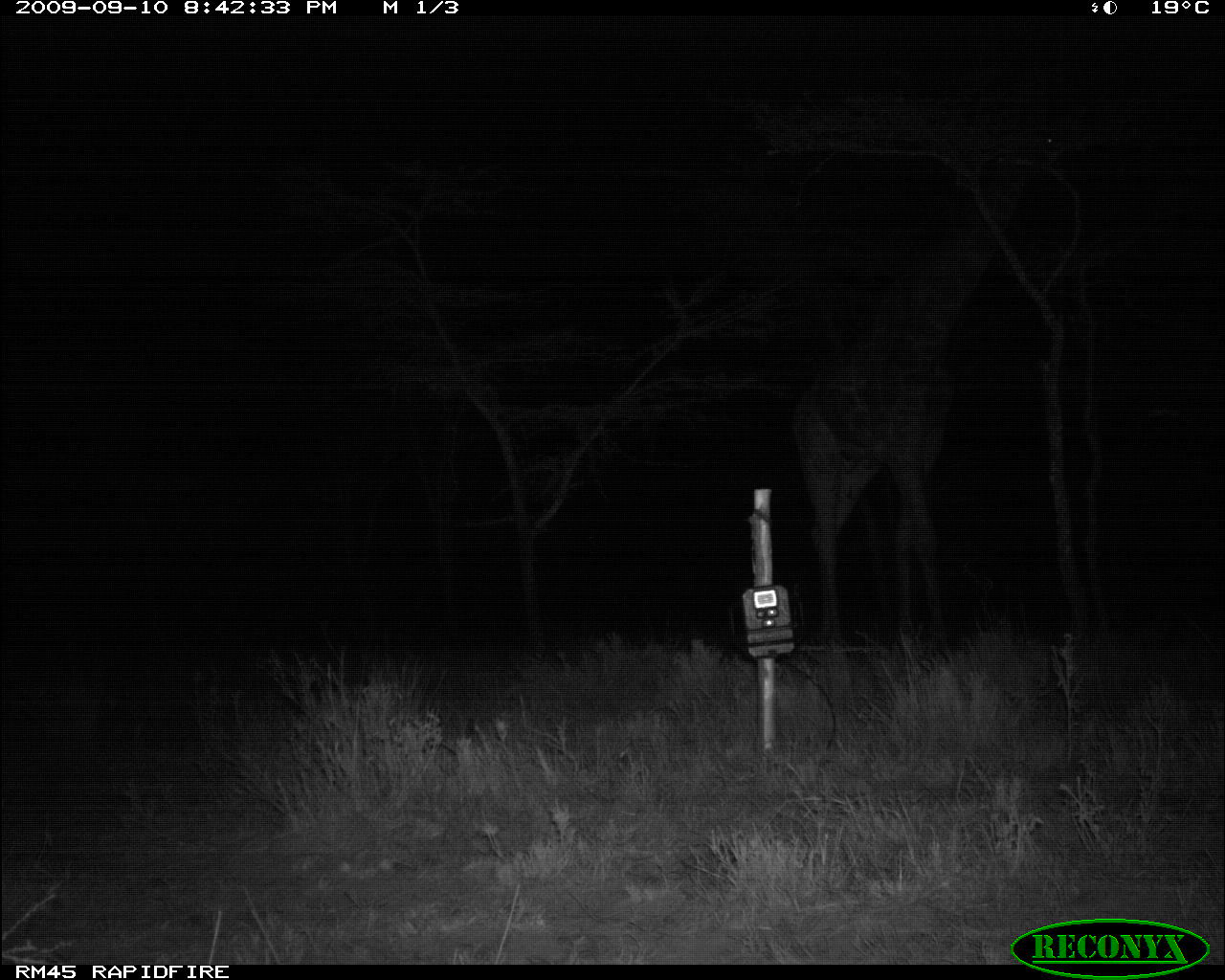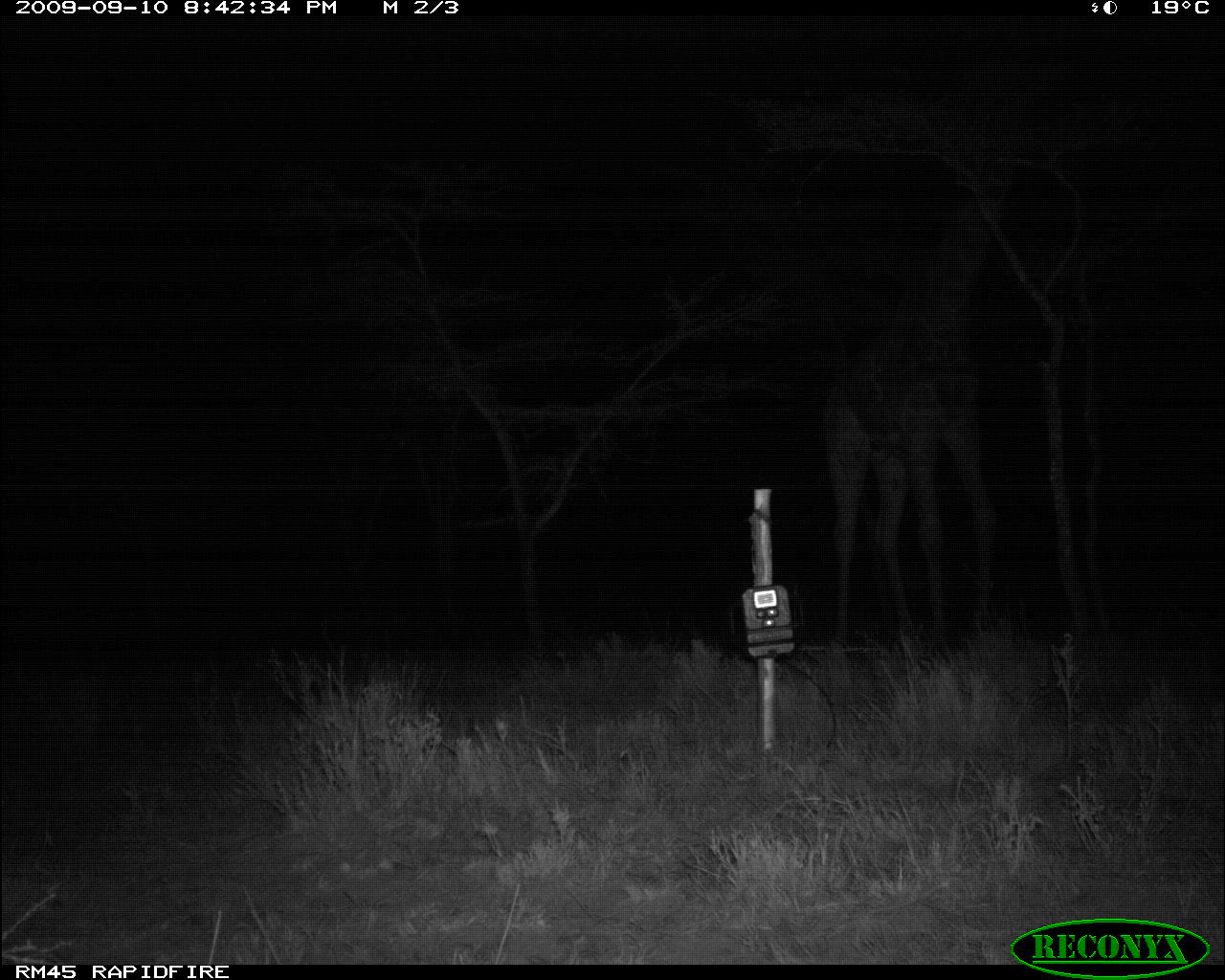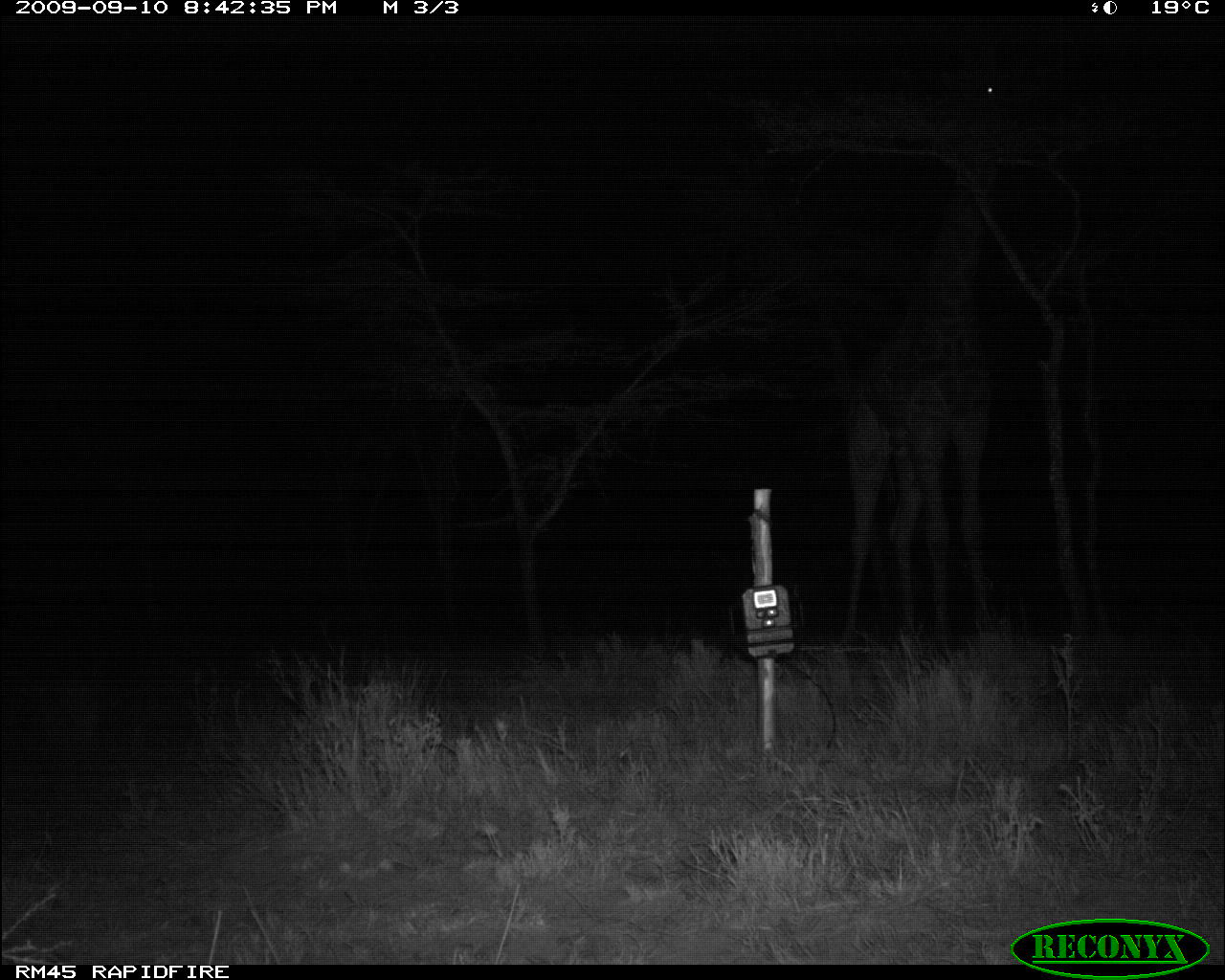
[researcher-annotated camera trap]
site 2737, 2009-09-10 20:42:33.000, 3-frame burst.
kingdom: Animalia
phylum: Chordata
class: Mammalia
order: Artiodactyla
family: Giraffidae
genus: Giraffa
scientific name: Giraffa camelopardalis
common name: giraffe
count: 1